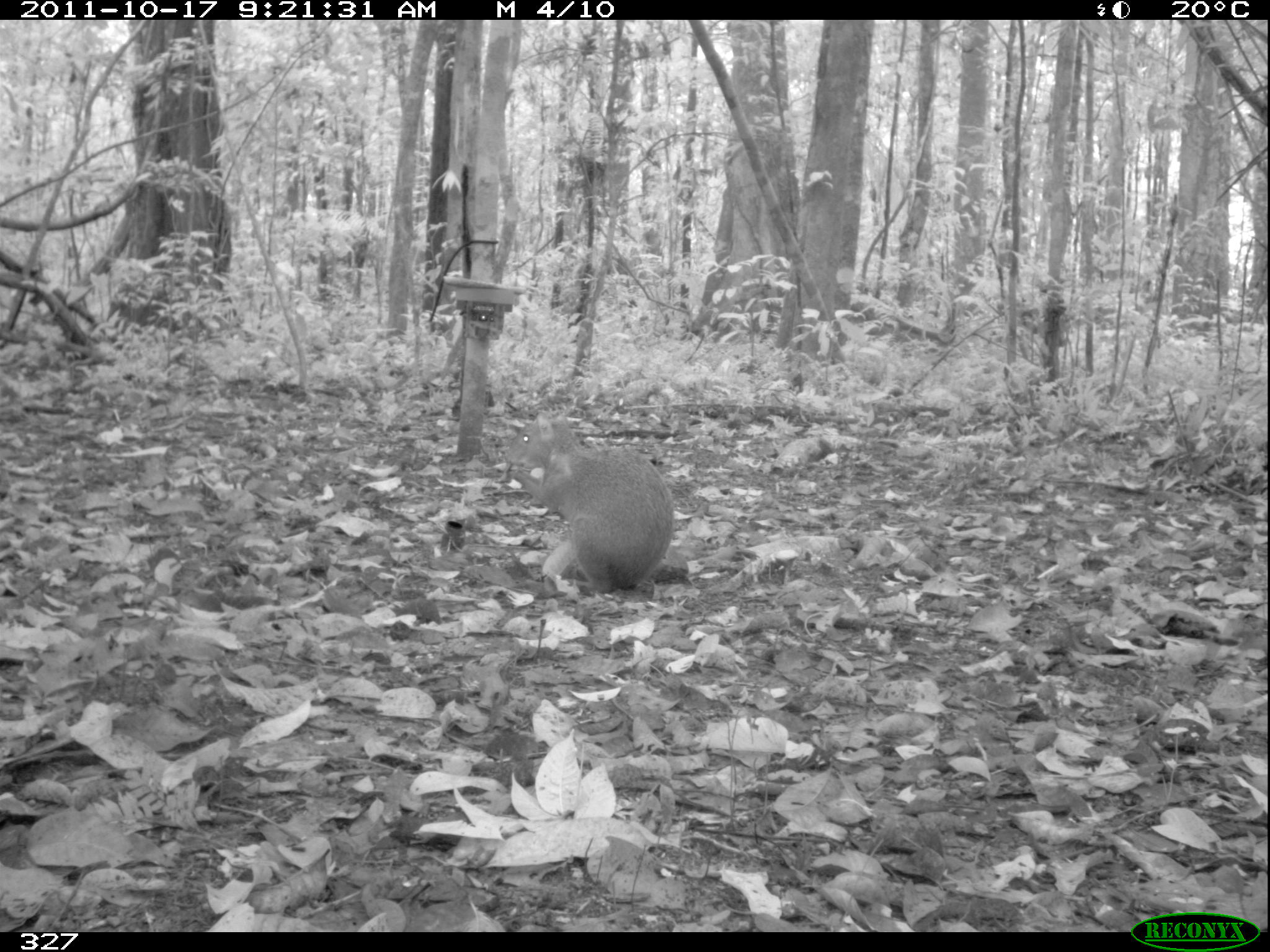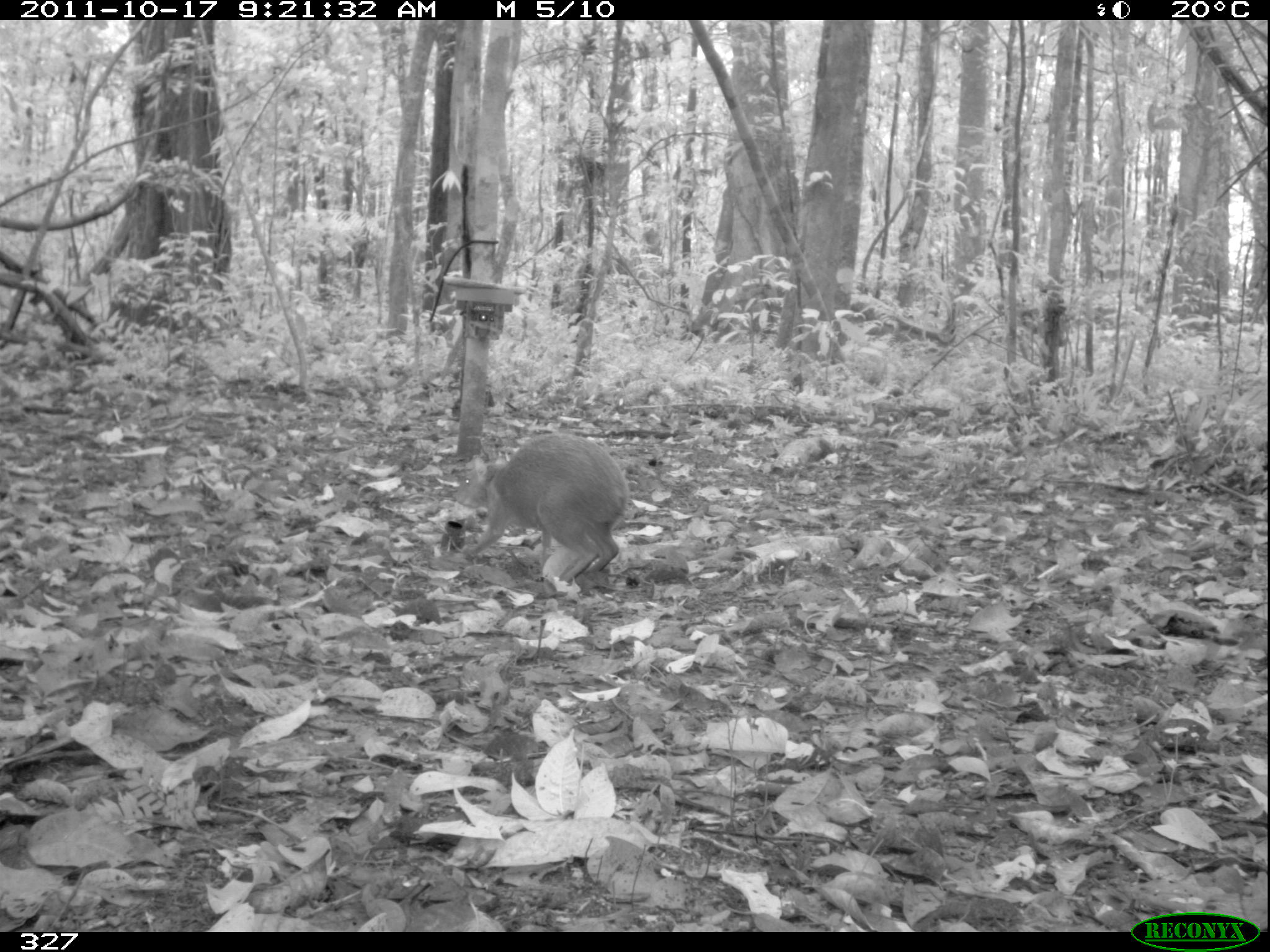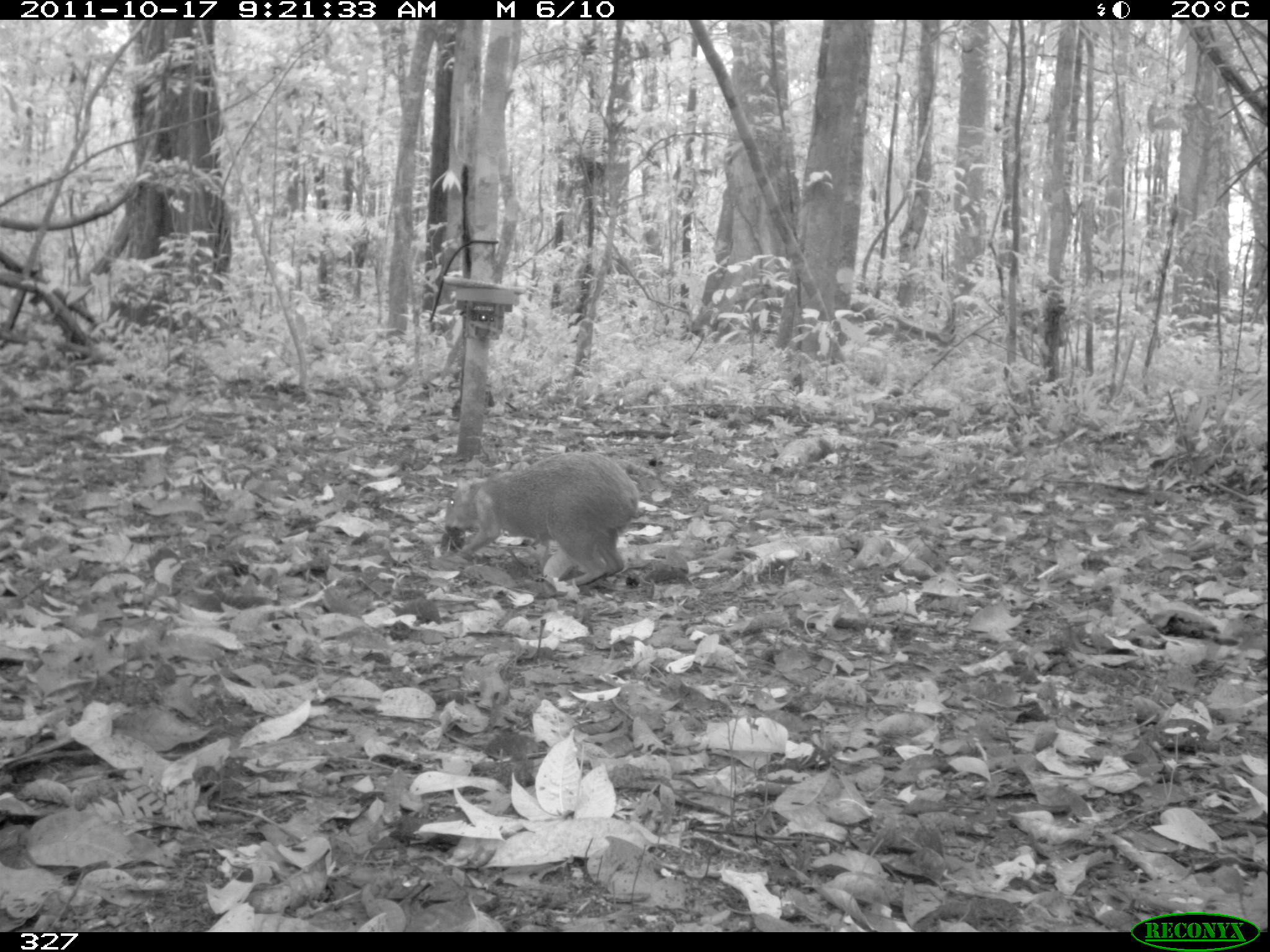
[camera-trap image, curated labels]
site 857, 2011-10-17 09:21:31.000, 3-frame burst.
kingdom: Animalia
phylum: Chordata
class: Mammalia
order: Rodentia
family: Dasyproctidae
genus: Dasyprocta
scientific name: Dasyprocta punctata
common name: central american agouti